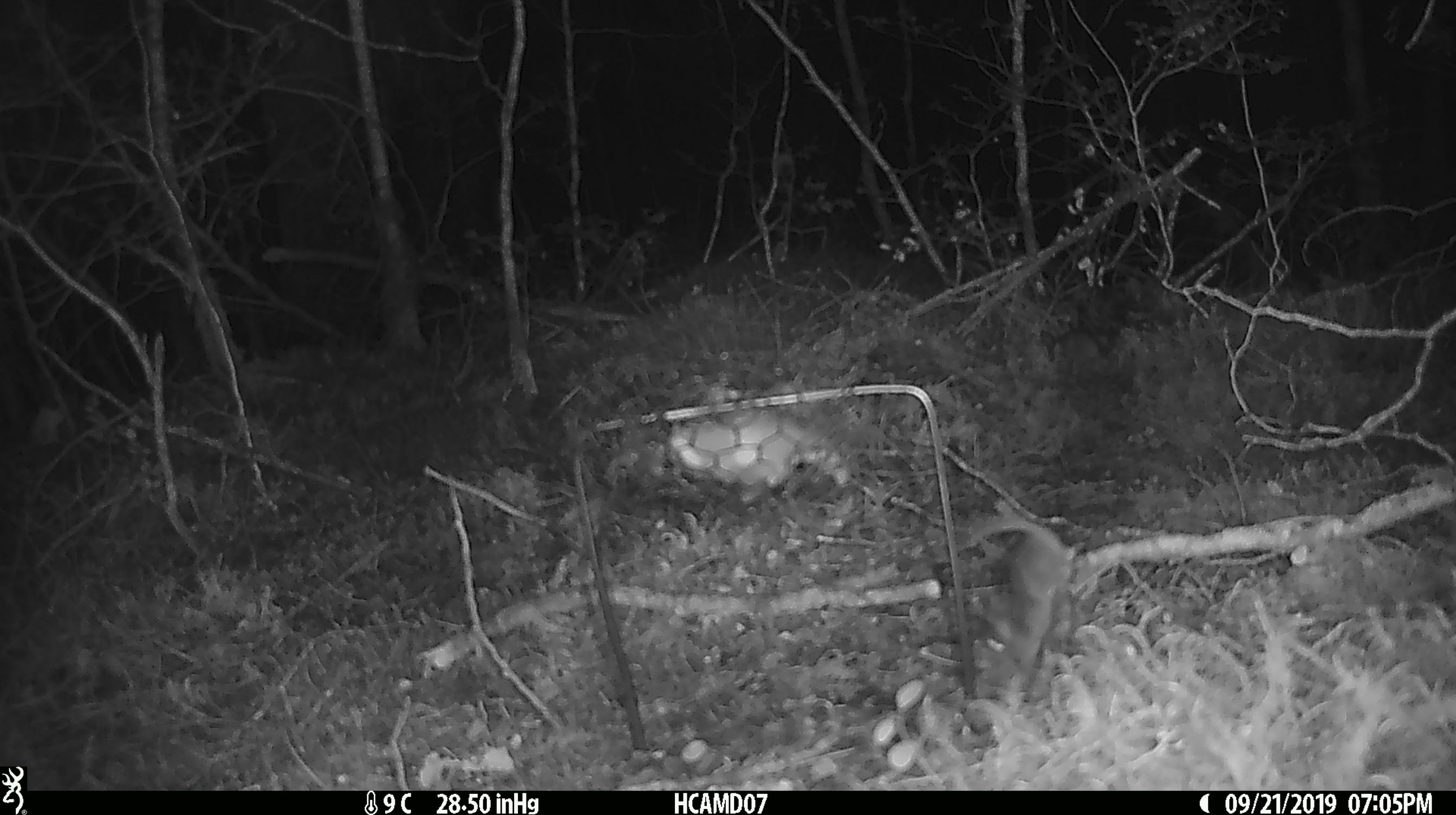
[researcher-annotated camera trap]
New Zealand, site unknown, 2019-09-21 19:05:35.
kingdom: Animalia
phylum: Chordata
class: Mammalia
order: Rodentia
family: Muridae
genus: Mus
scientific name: Mus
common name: mouse